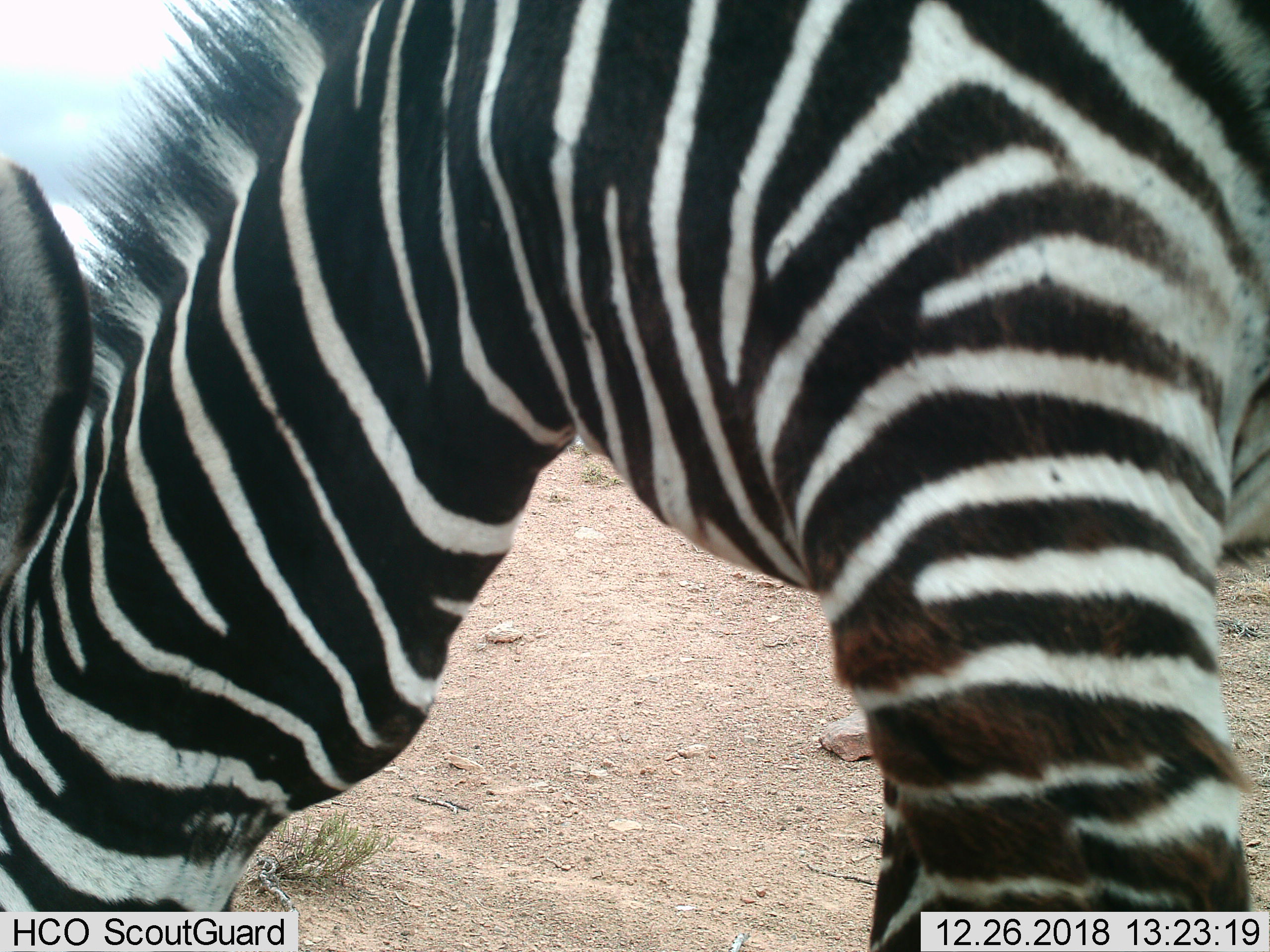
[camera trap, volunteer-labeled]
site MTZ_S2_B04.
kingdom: Animalia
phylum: Chordata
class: Mammalia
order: Perissodactyla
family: Equidae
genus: Equus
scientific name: Equus zebra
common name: mountain zebra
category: zebramountain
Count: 1.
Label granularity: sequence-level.